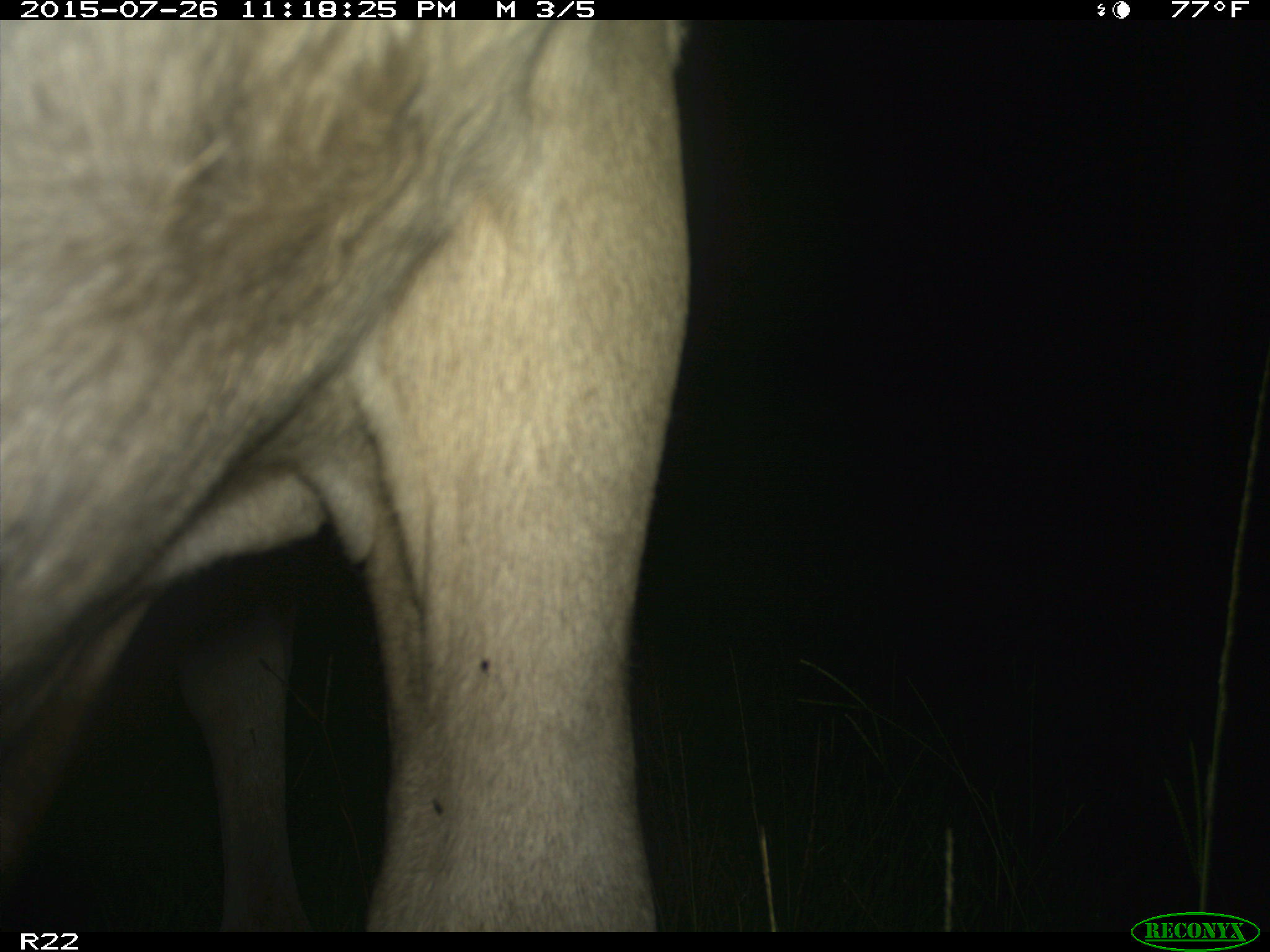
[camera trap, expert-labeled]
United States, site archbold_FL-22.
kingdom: Animalia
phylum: Chordata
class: Mammalia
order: Artiodactyla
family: Bovidae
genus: Bos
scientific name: Bos taurus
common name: domestic cow